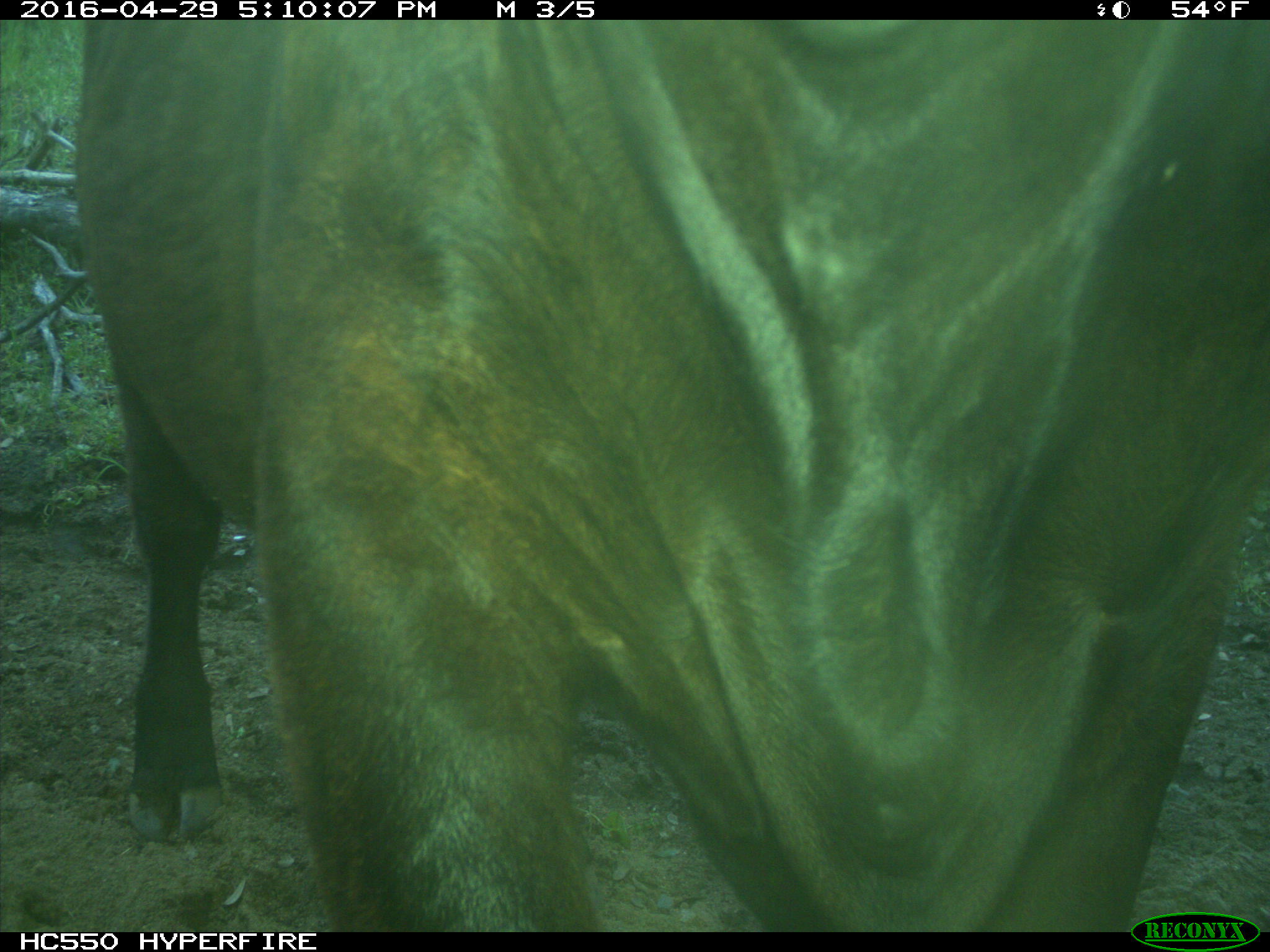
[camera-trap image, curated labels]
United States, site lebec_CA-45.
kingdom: Animalia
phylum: Chordata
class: Mammalia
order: Artiodactyla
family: Bovidae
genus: Bos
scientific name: Bos taurus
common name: domestic cow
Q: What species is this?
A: Bos taurus (domestic cow).